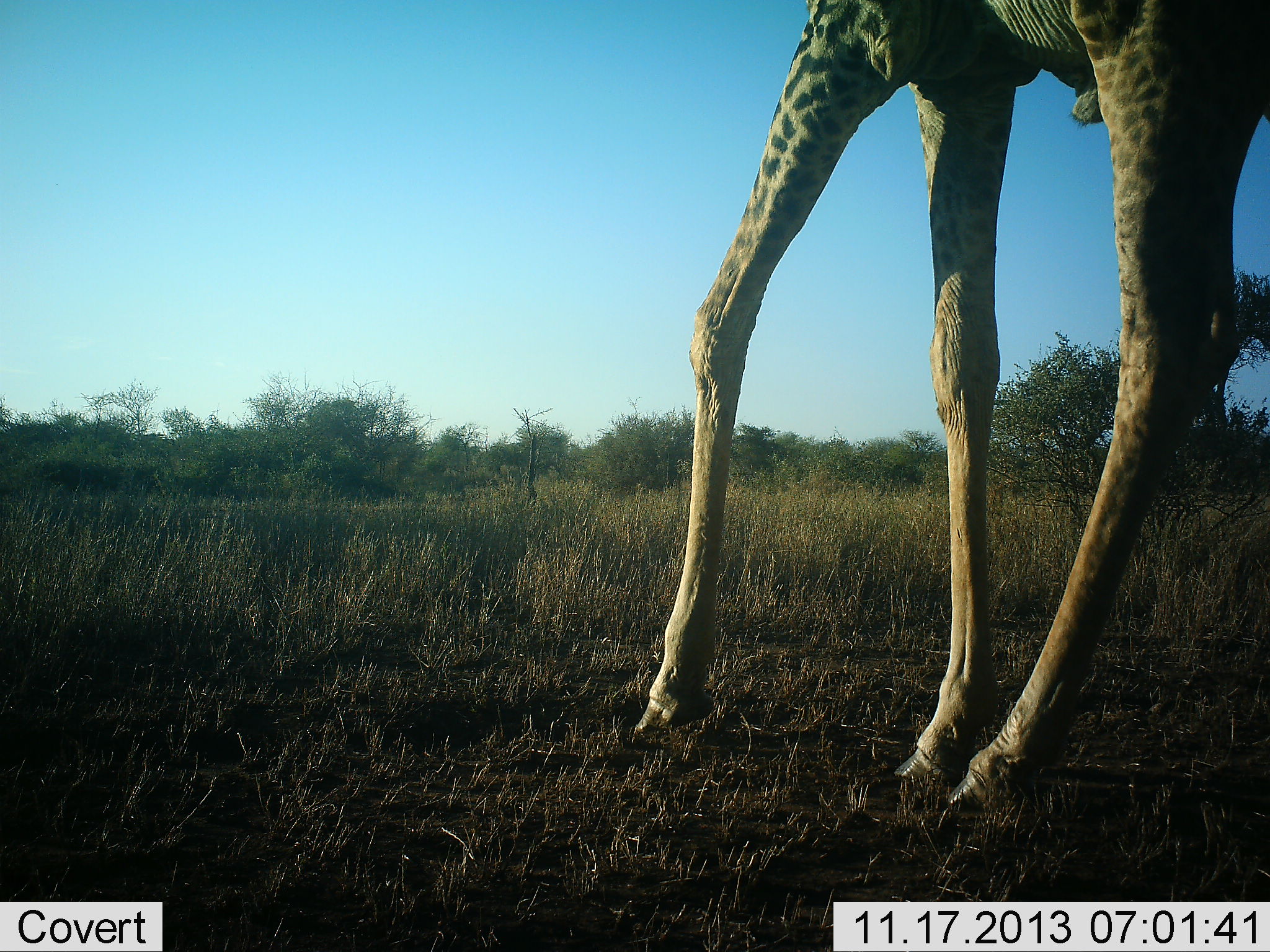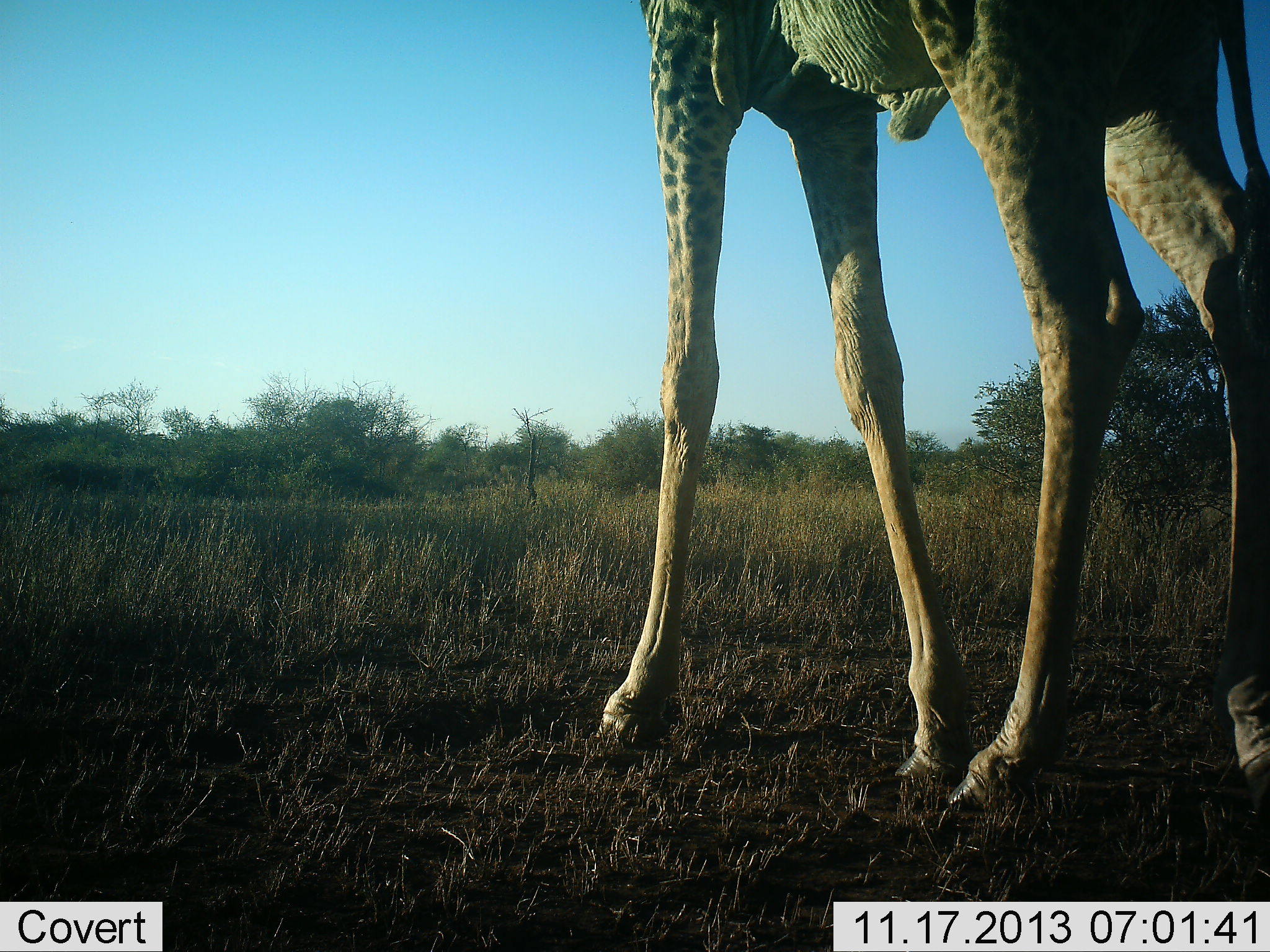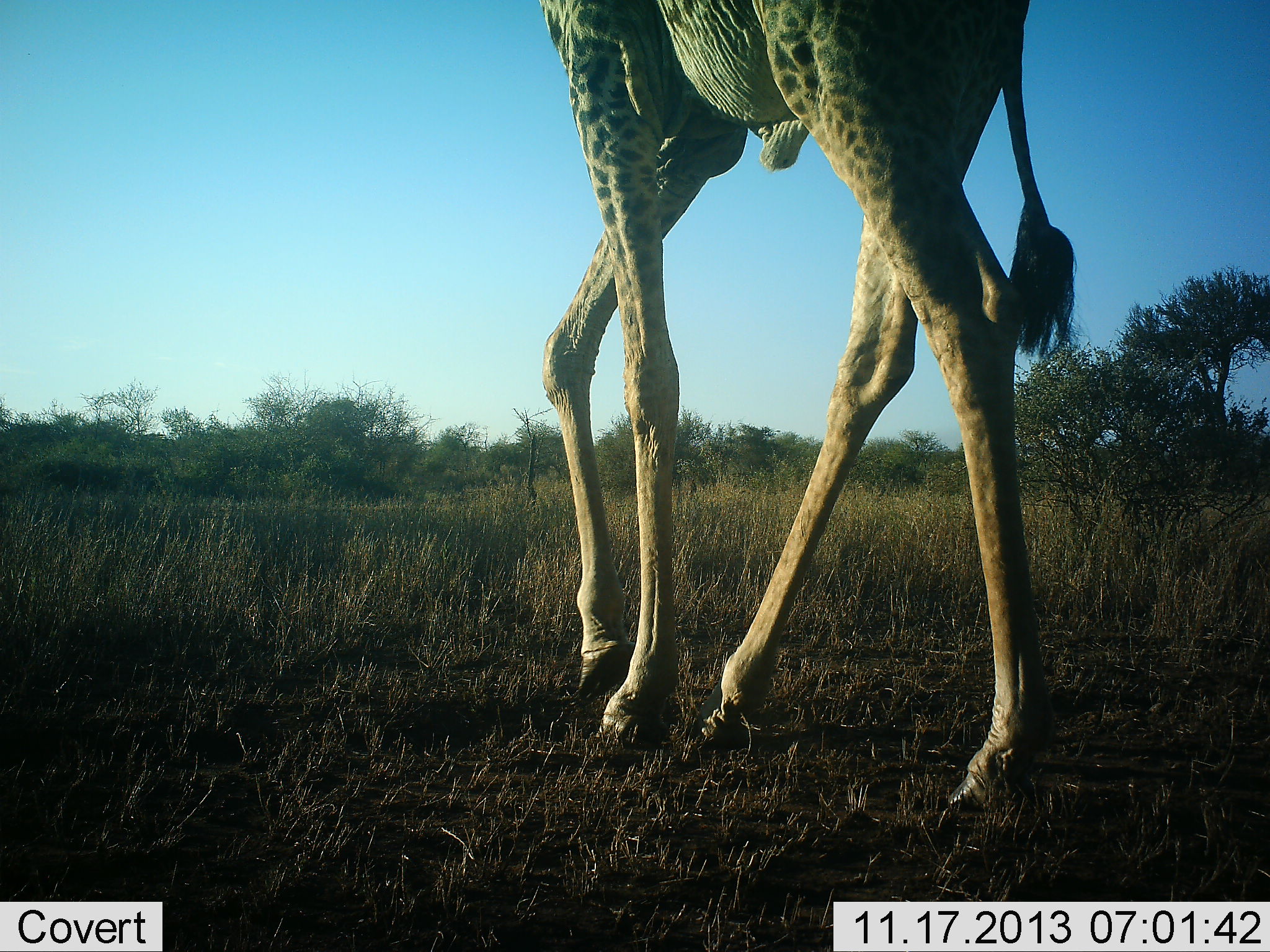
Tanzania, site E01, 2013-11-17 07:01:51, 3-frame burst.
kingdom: Animalia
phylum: Chordata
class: Mammalia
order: Artiodactyla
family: Giraffidae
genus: Giraffa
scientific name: Giraffa camelopardalis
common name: giraffe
Giraffe (Giraffa camelopardalis), count 1. Behavior (volunteer vote fractions): standing 0%, resting 0%, moving 100%, interacting 0%. Young present (vote fraction): 0%. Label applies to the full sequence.